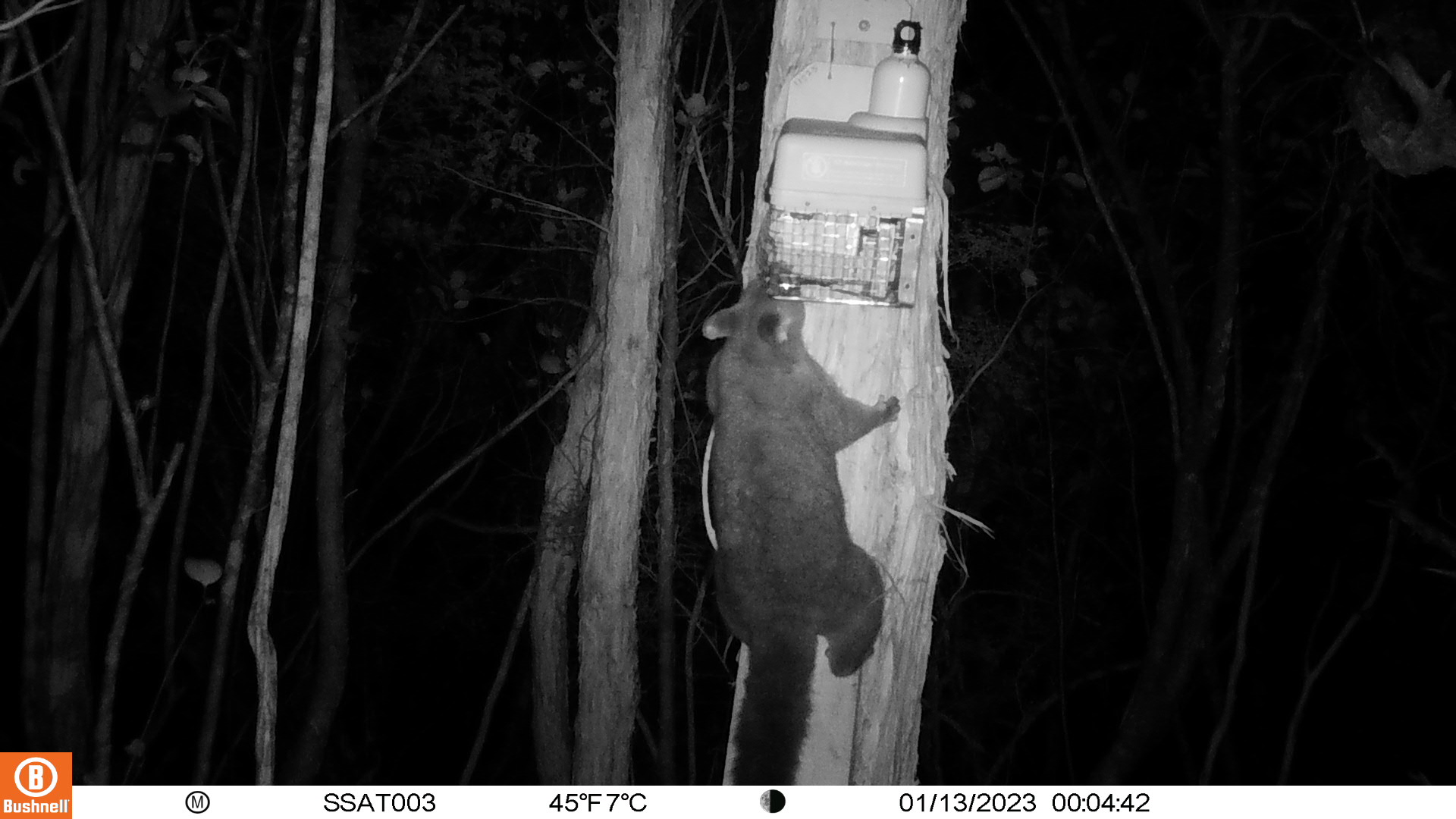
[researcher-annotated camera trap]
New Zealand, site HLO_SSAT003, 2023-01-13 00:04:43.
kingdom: Animalia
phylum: Chordata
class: Mammalia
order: Diprotodontia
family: Phalangeridae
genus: Trichosurus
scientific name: Trichosurus vulpecula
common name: common brushtail possum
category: possum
Possum (common brushtail possum) (Trichosurus vulpecula).